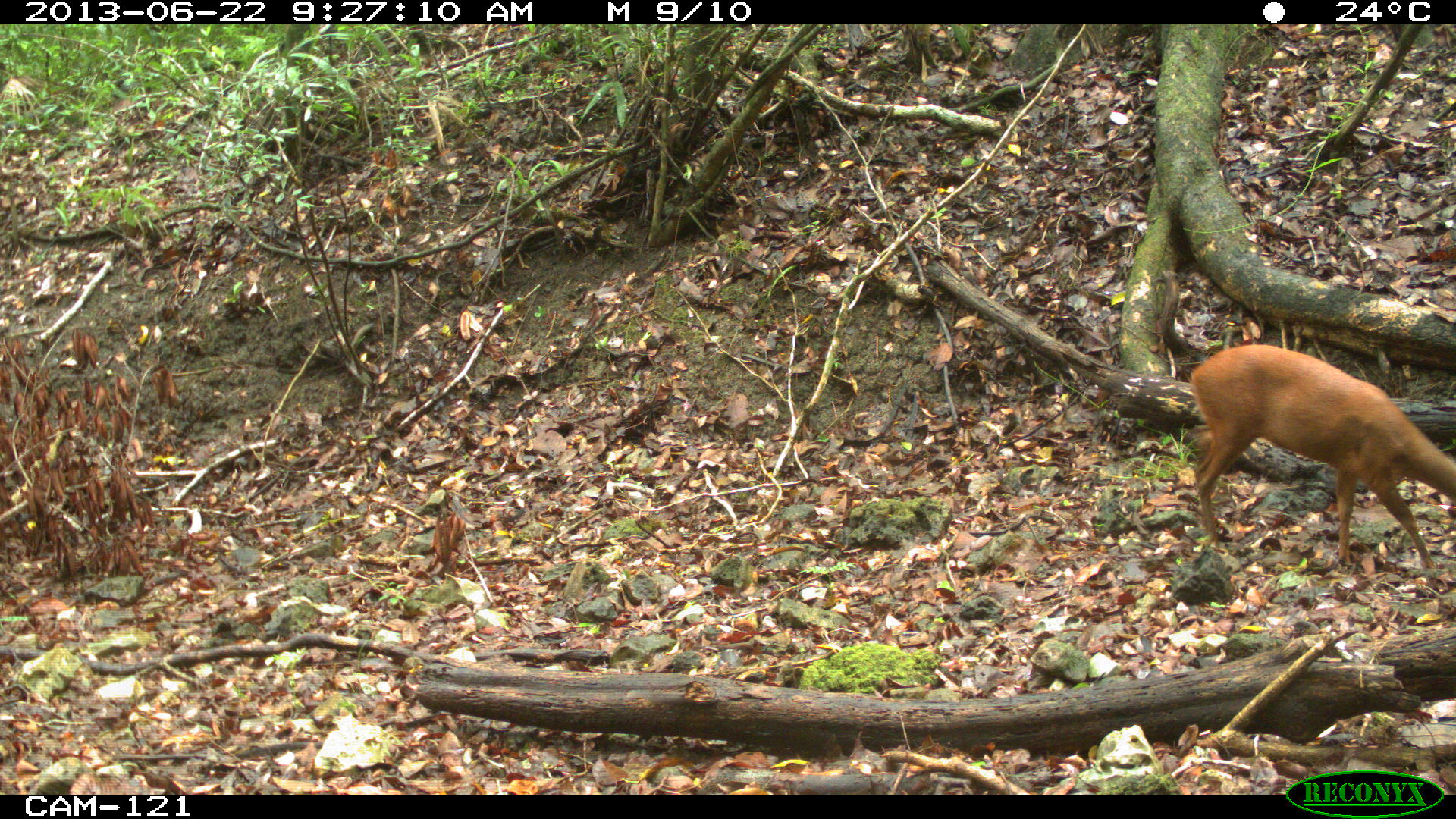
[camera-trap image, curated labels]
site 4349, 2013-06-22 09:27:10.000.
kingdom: Animalia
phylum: Chordata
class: Mammalia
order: Artiodactyla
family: Cervidae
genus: Mazama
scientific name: Mazama temama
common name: central american red brocket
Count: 1.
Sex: female.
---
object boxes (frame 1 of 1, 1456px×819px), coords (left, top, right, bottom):
mazama temama: (1188, 343, 1456, 570)